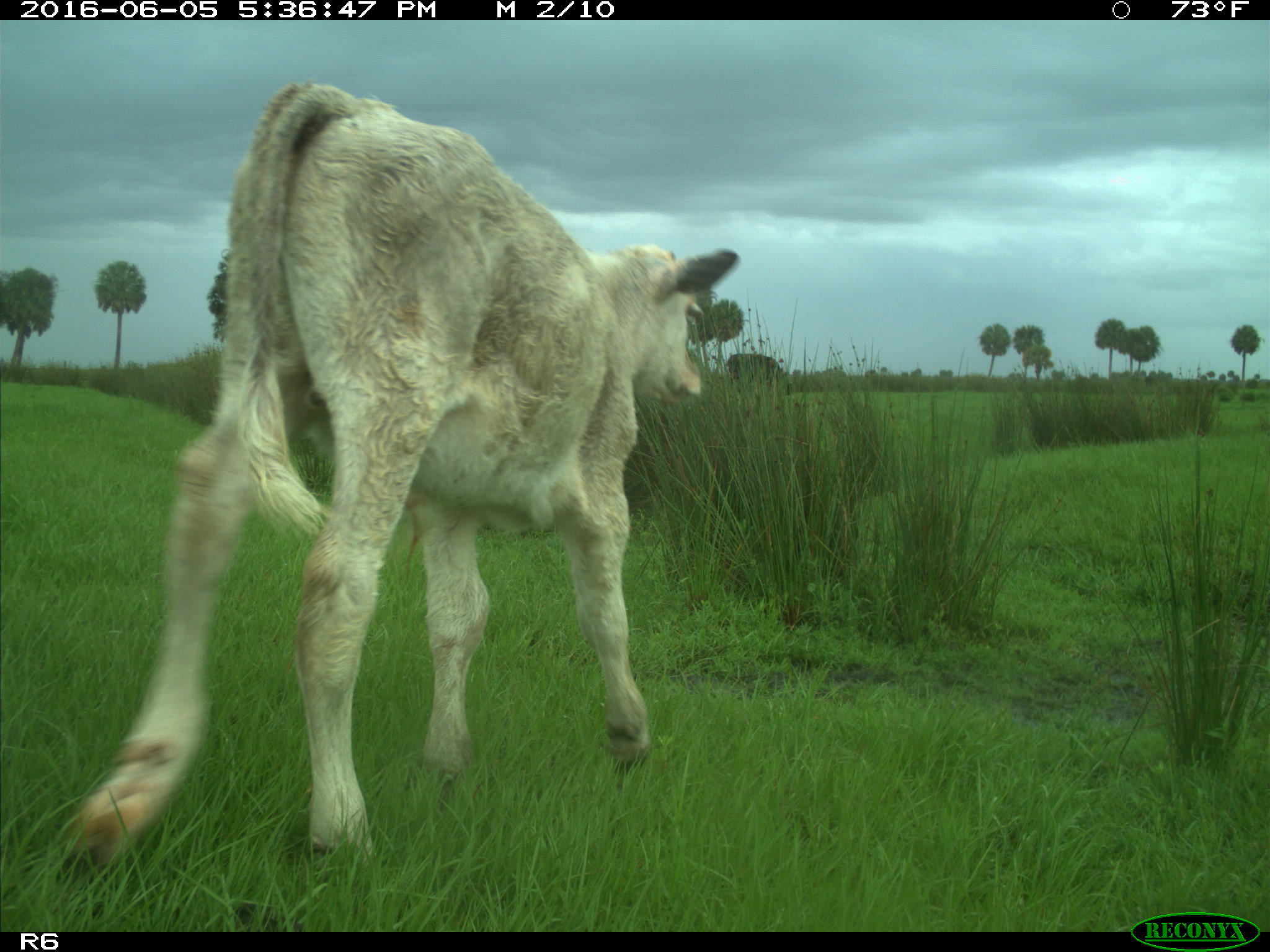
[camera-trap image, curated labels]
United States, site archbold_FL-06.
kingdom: Animalia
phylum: Chordata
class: Mammalia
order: Artiodactyla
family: Bovidae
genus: Bos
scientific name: Bos taurus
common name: domestic cow